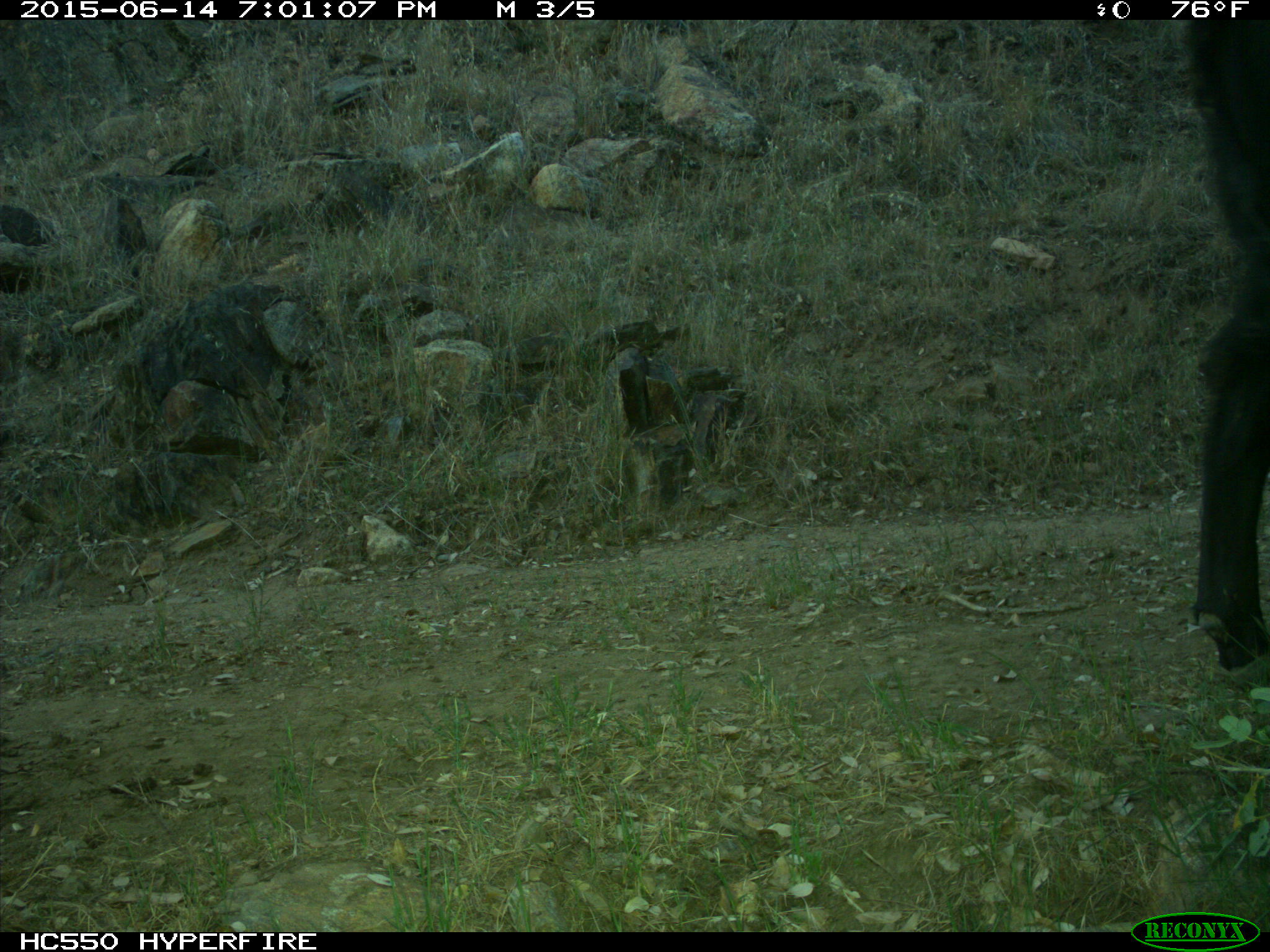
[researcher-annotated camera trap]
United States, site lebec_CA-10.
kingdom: Animalia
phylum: Chordata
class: Mammalia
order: Artiodactyla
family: Bovidae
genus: Bos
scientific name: Bos taurus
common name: domestic cow